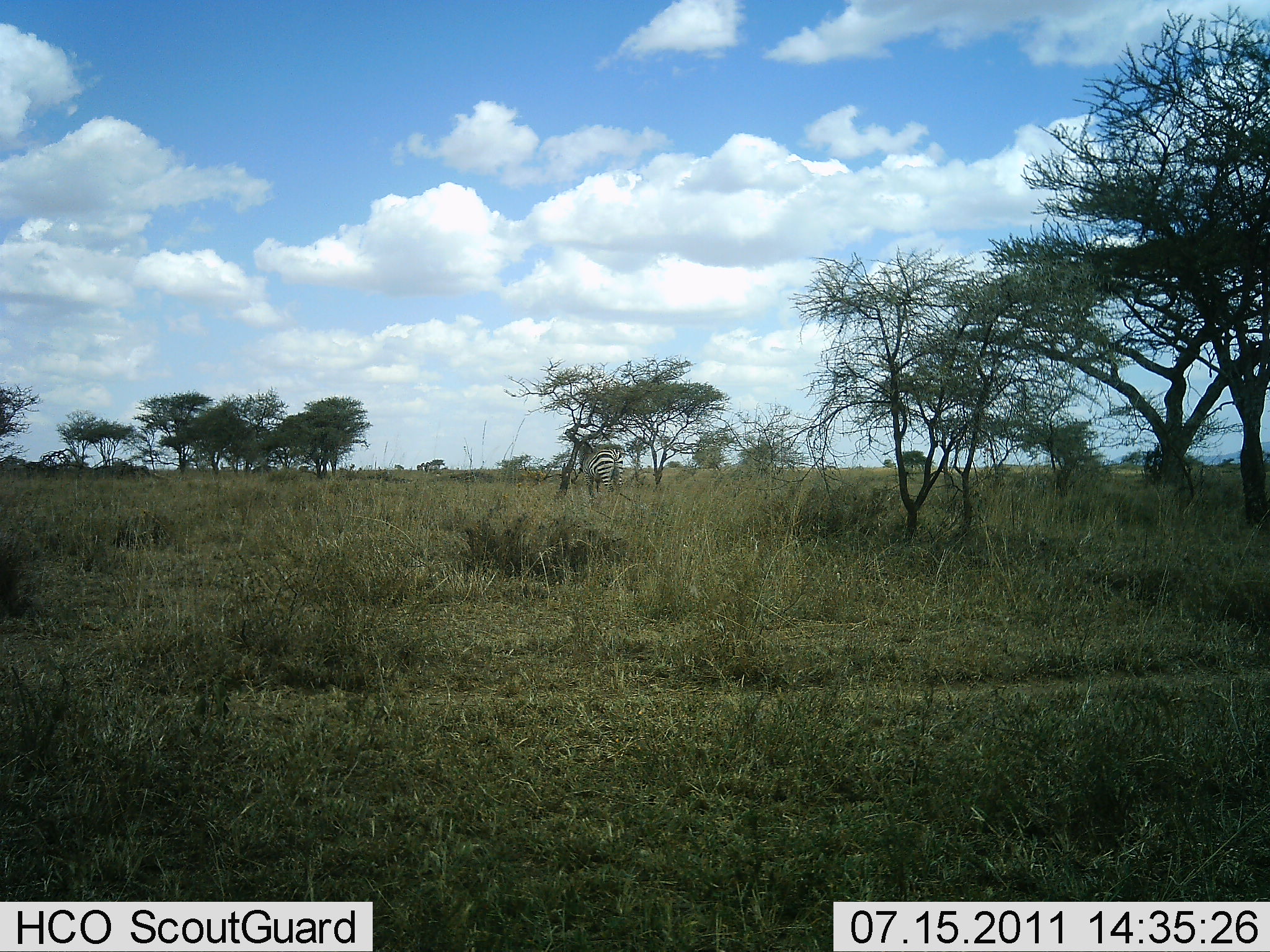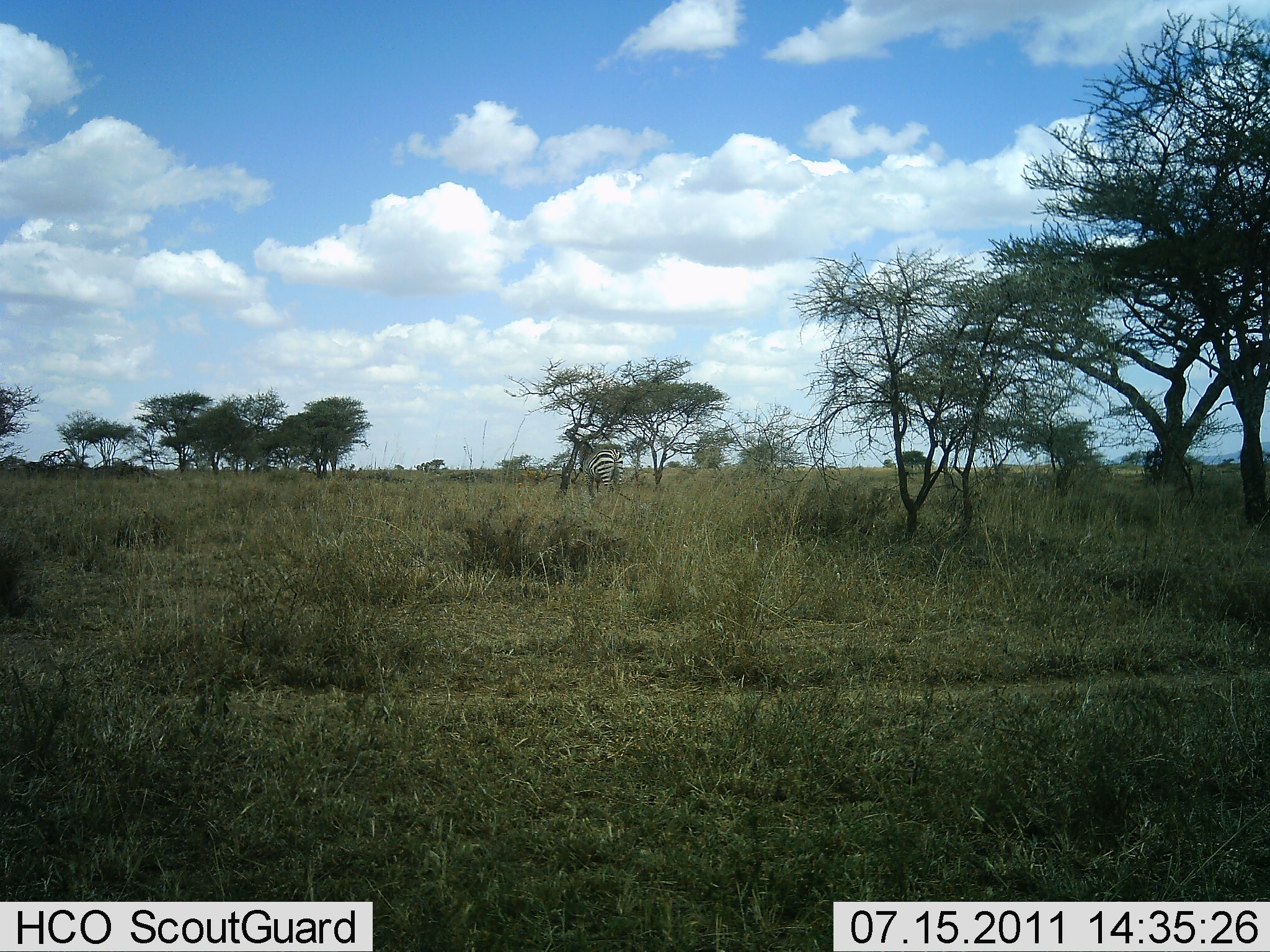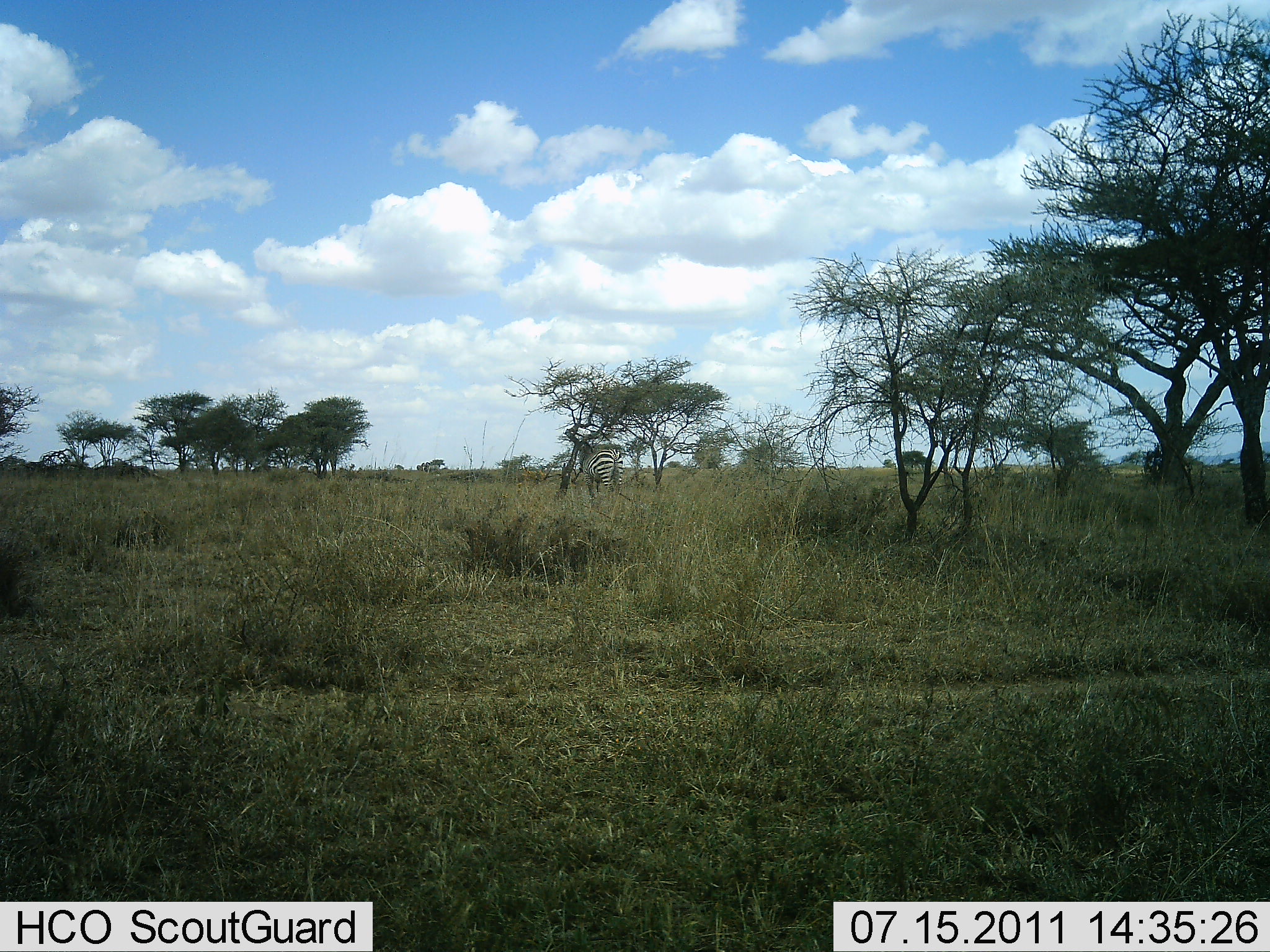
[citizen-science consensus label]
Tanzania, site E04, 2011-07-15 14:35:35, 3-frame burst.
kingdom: Animalia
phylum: Chordata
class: Mammalia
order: Perissodactyla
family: Equidae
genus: Equus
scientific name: Equus quagga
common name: plains zebra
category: zebra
Zebra (plains zebra) (Equus quagga), count 1. Behavior (volunteer vote fractions): standing 90%, resting 0%, moving 0%, interacting 0%. Young present (vote fraction): 0%. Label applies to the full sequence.